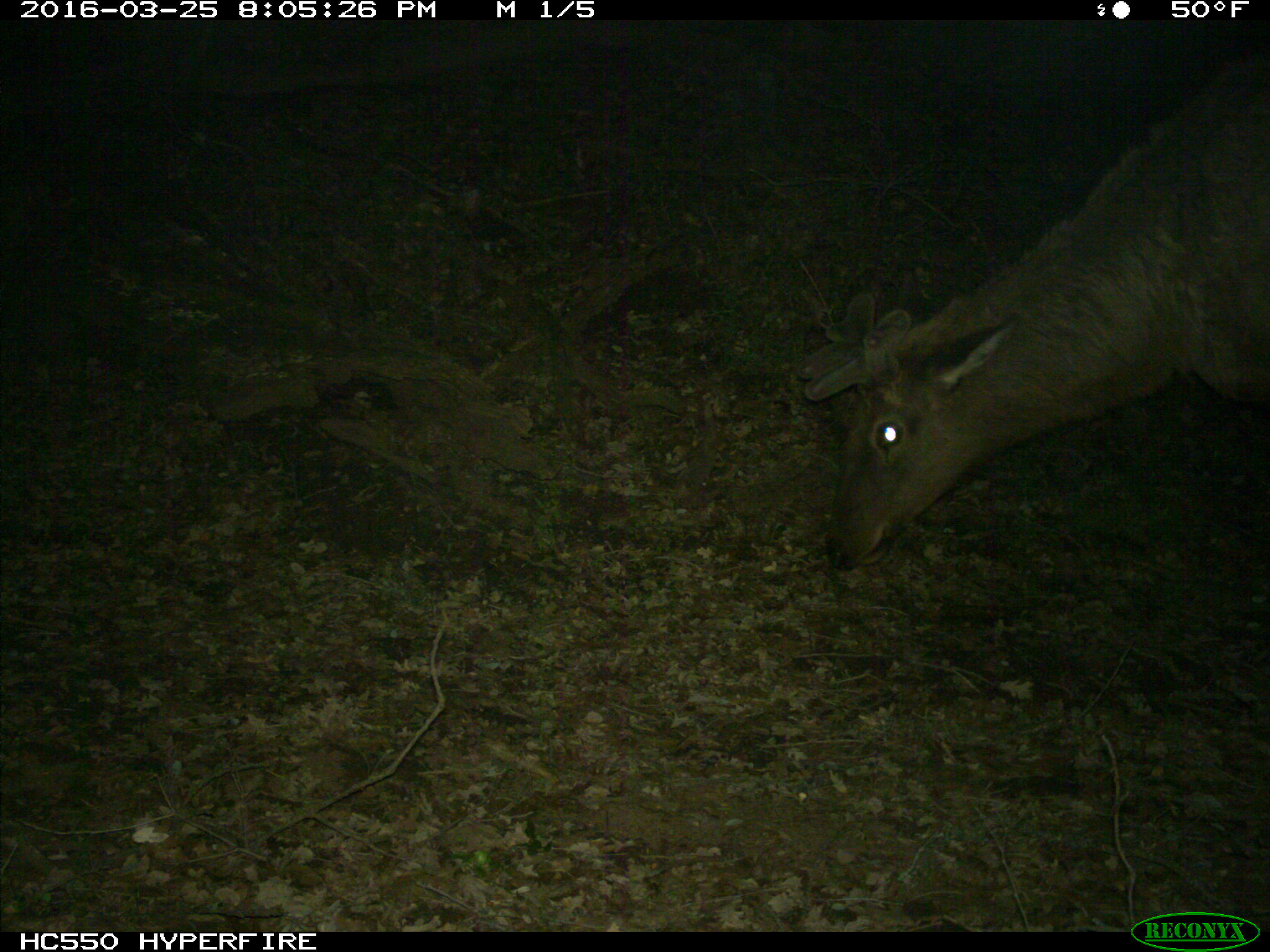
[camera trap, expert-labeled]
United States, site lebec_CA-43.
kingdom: Animalia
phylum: Chordata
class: Mammalia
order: Artiodactyla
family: Cervidae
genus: Cervus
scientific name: Cervus canadensis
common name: elk